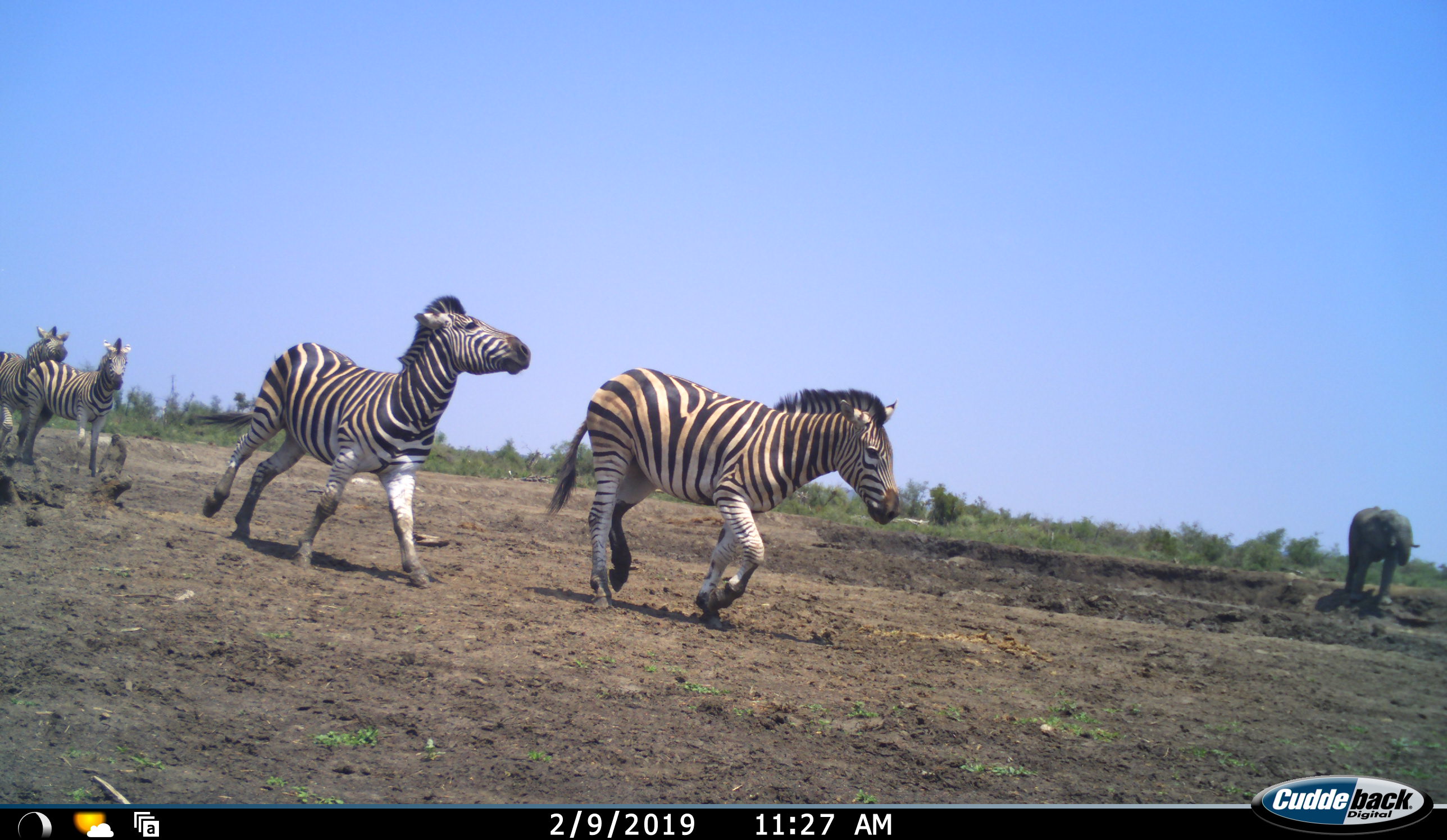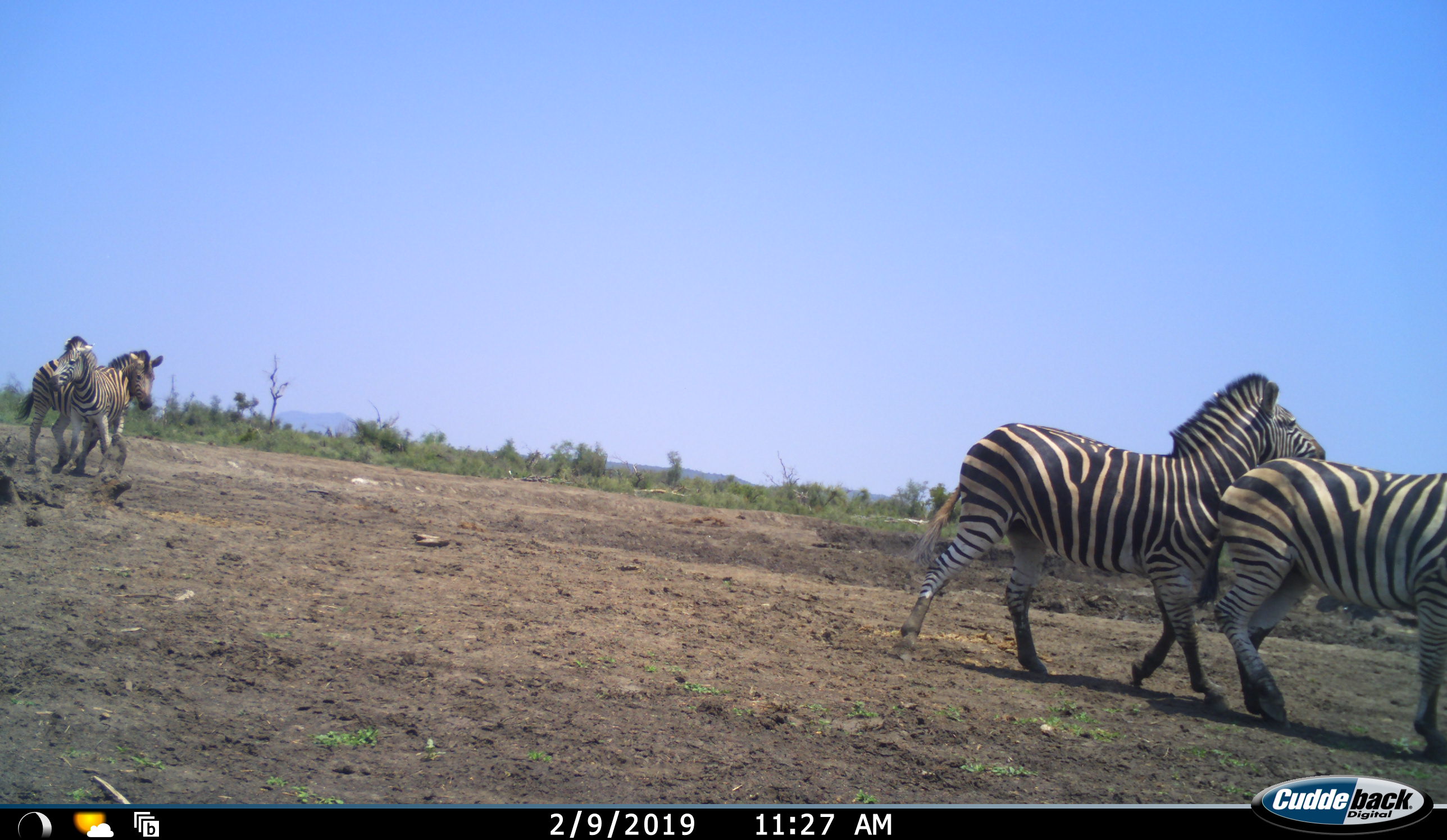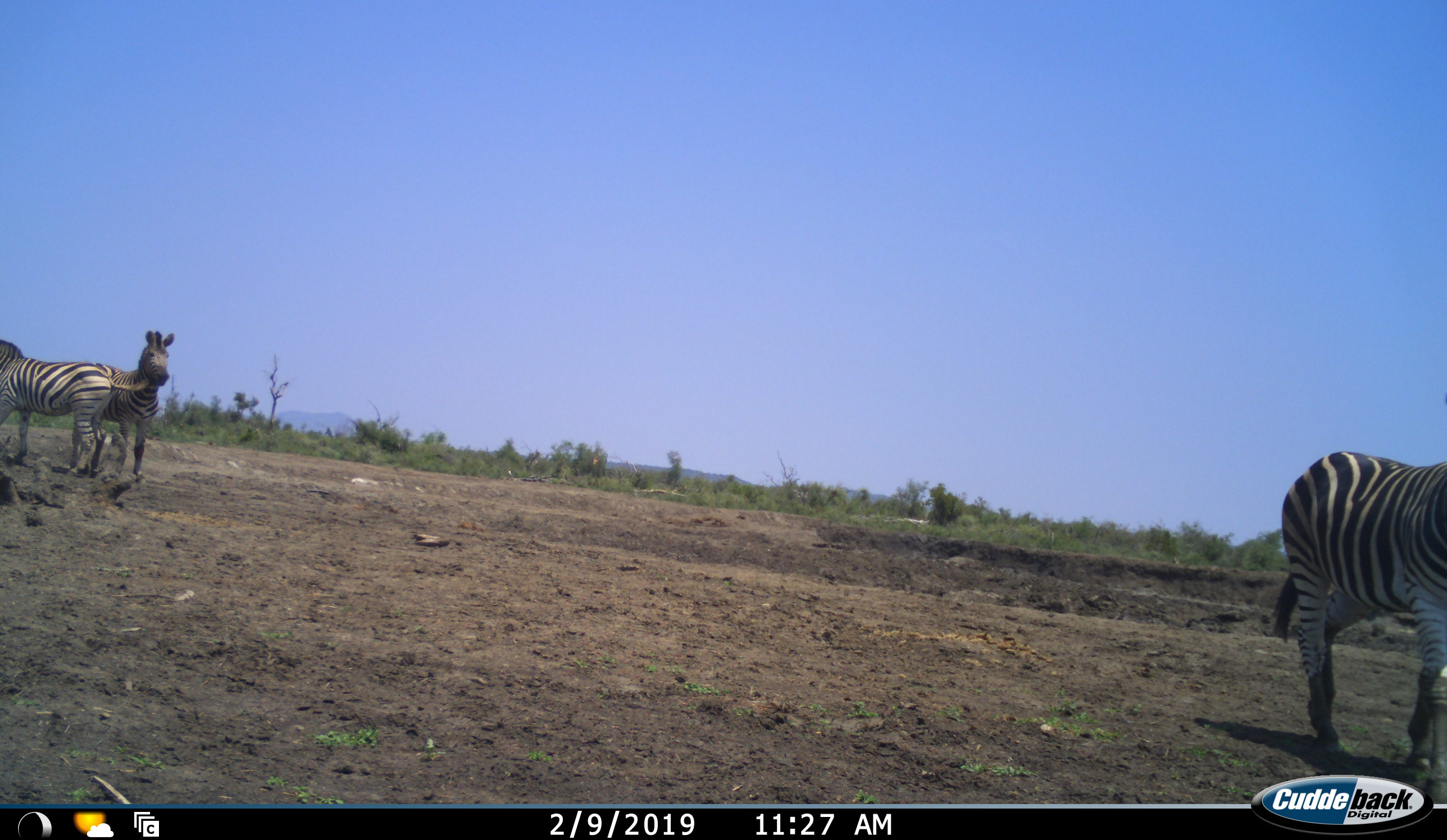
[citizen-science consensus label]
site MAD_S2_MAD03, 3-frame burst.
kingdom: Animalia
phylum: Chordata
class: Mammalia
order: Proboscidea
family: Elephantidae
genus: Loxodonta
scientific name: Loxodonta africana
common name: african bush elephant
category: elephant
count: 1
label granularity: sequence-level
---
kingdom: Animalia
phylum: Chordata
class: Mammalia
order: Perissodactyla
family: Equidae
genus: Equus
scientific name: Equus quagga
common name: plains zebra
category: zebraplains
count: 4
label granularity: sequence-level